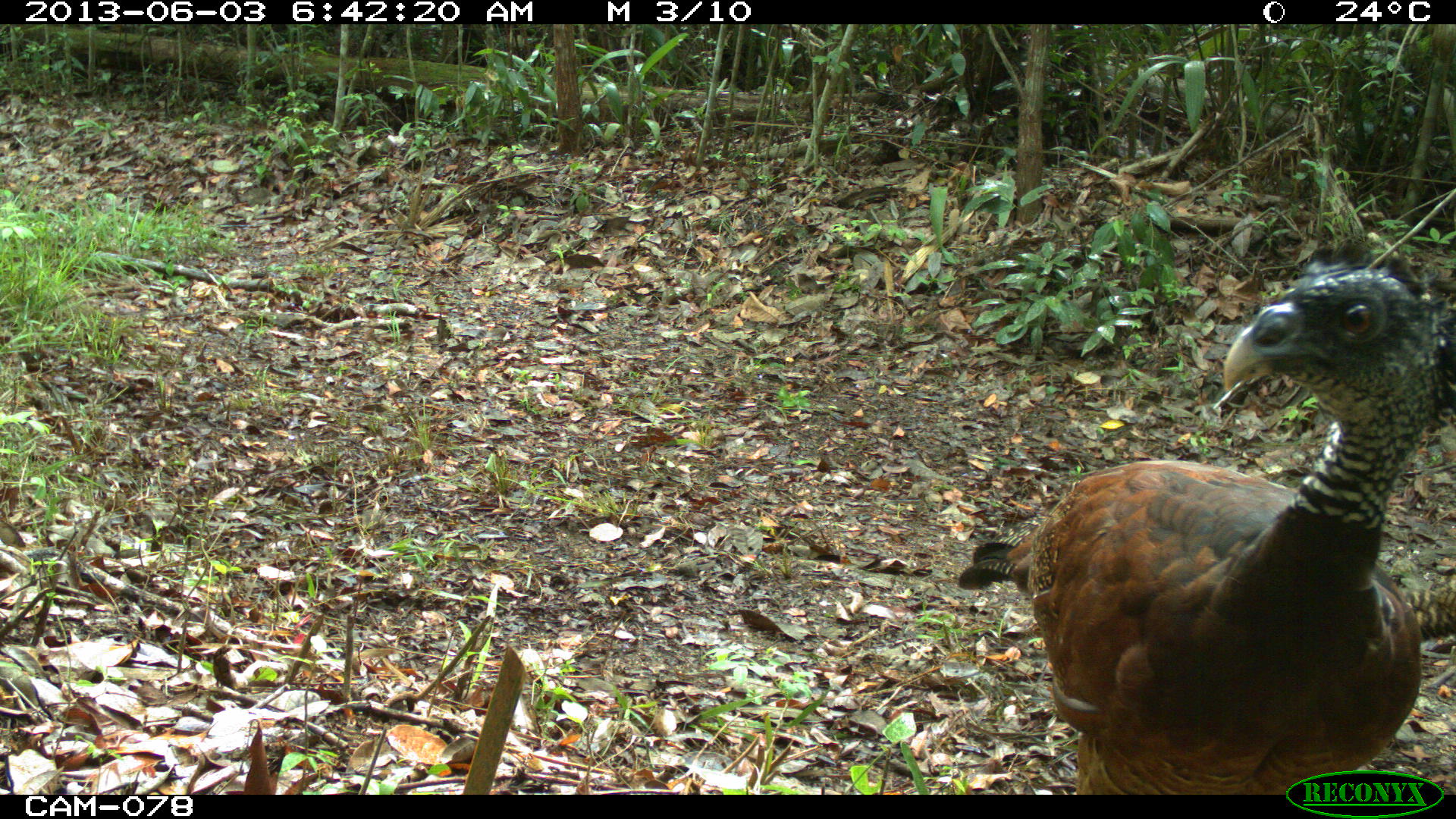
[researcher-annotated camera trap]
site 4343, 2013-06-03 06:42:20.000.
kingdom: Animalia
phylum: Chordata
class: Aves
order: Galliformes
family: Cracidae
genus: Crax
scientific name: Crax rubra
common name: great curassow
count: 3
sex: female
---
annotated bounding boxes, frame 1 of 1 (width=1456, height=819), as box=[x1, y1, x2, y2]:
crax rubra: box=[958, 236, 1455, 793]